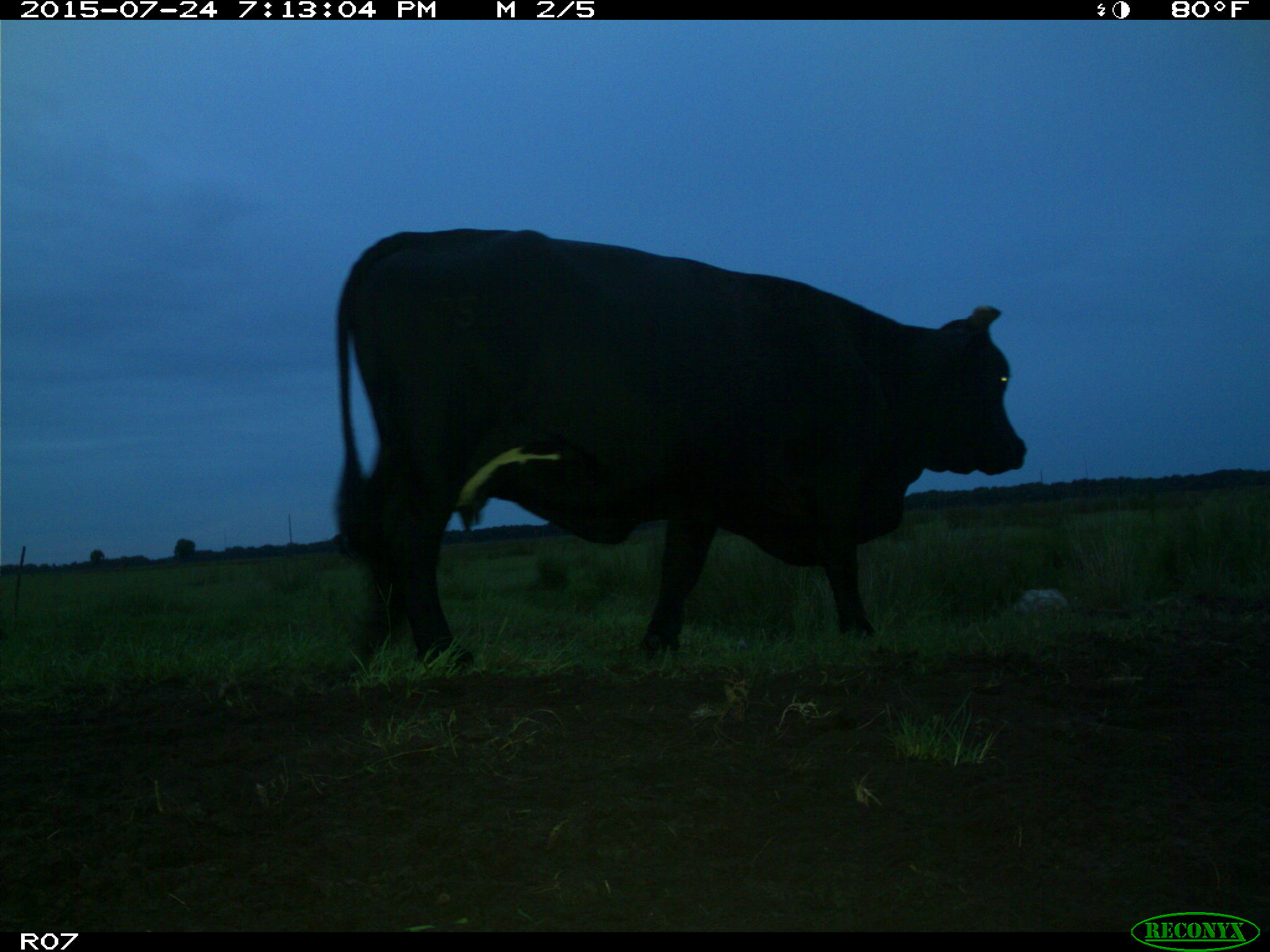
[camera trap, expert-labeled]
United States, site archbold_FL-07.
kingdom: Animalia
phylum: Chordata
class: Mammalia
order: Artiodactyla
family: Bovidae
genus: Bos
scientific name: Bos taurus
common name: domestic cow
Bos taurus (domestic cow).